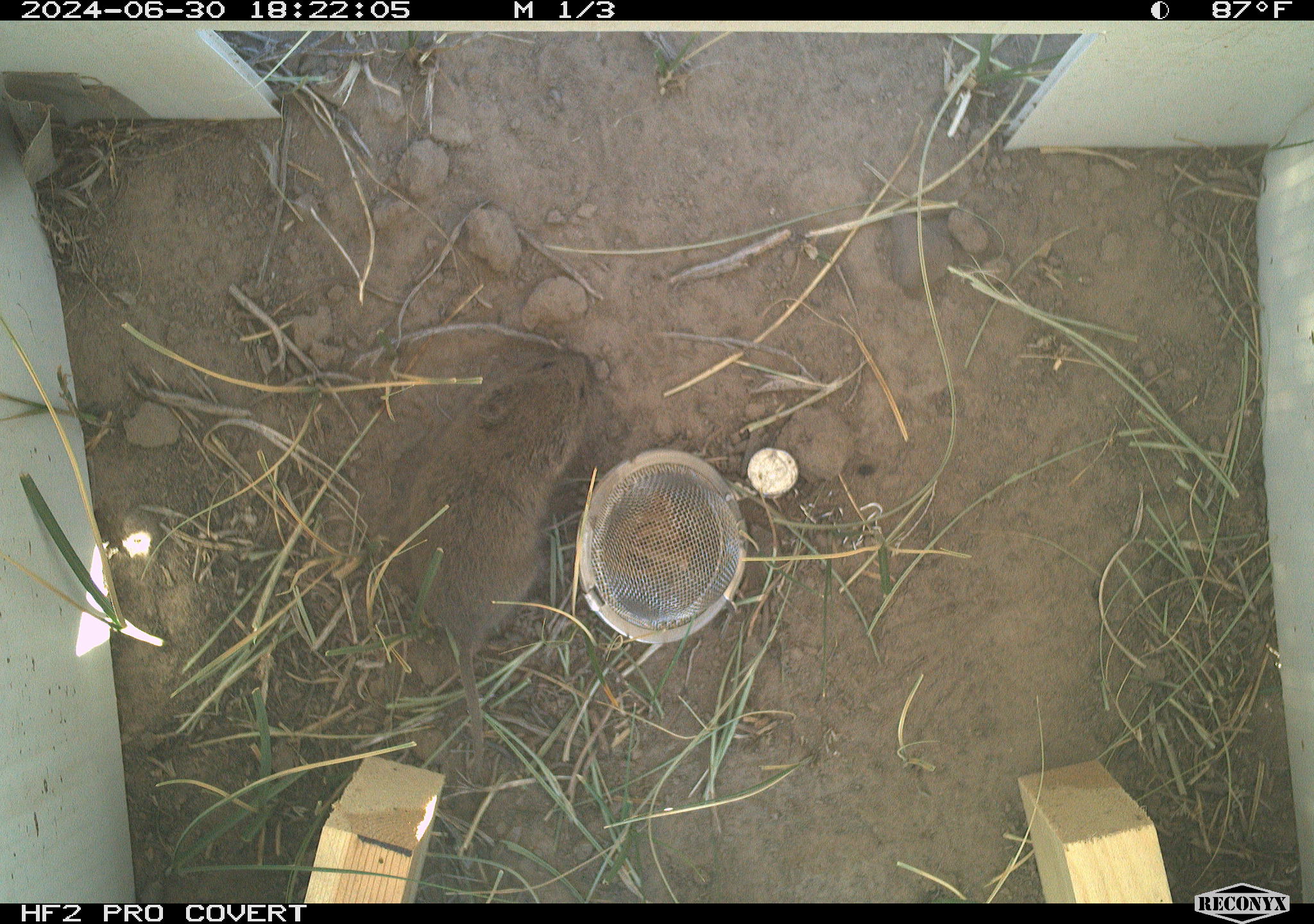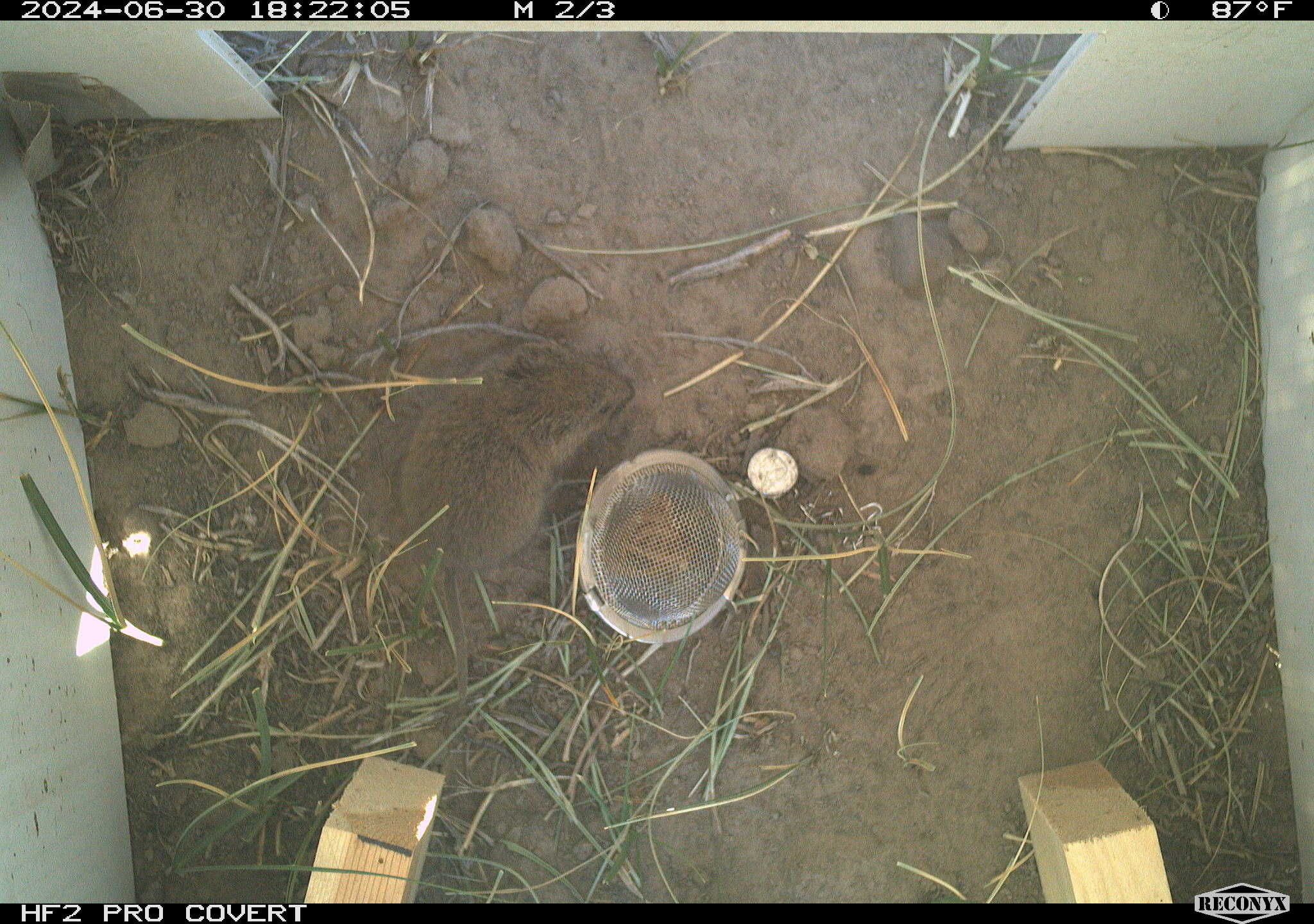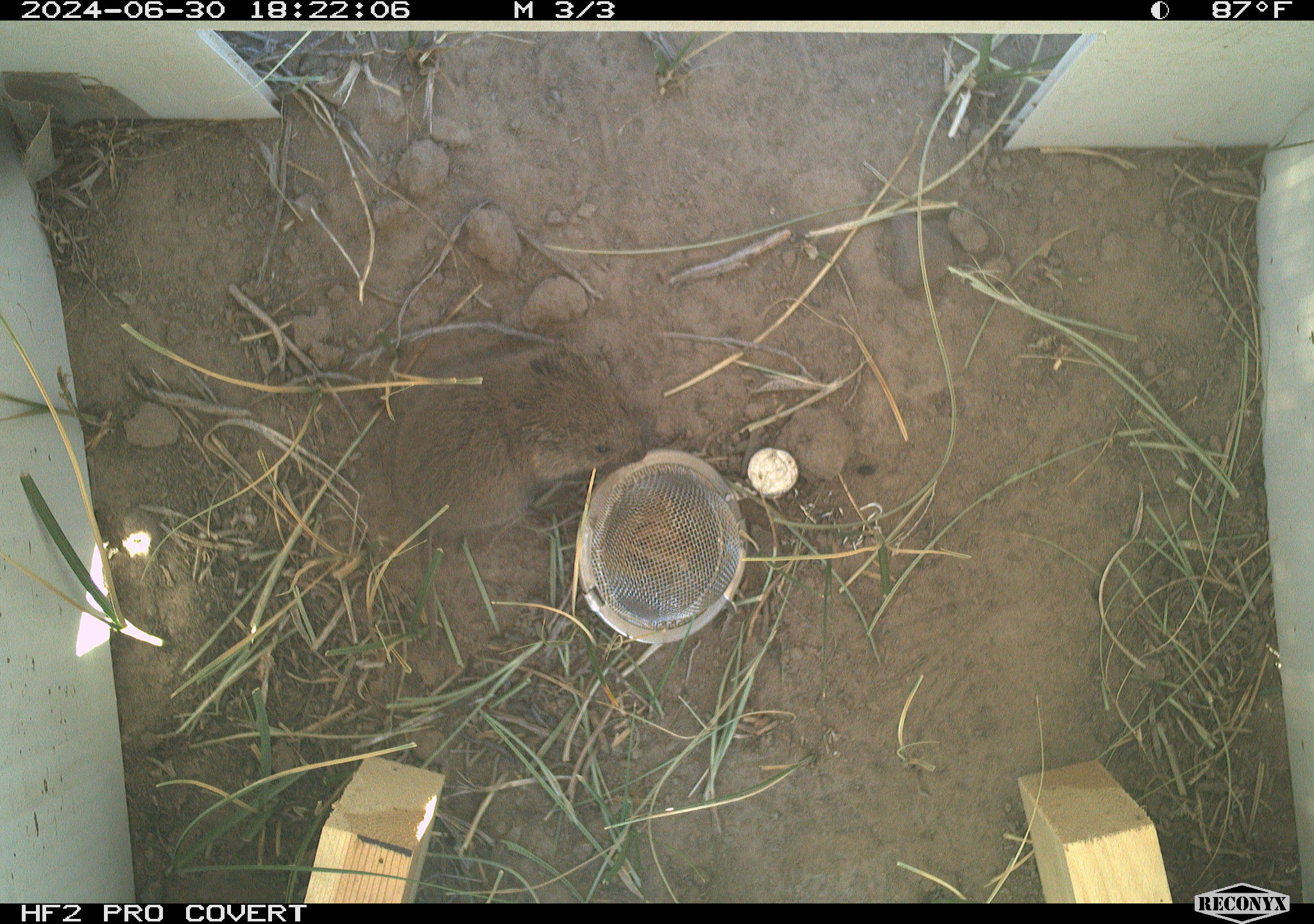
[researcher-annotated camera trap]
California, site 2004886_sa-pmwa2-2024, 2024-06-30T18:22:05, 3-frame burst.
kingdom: Animalia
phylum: Chordata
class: Mammalia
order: Rodentia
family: Cricetidae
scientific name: Arvicolinae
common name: voles, lemmings, and muskrats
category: arvicolinae subfamily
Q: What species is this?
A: Arvicolinae subfamily (voles, lemmings, and muskrats) (Arvicolinae).